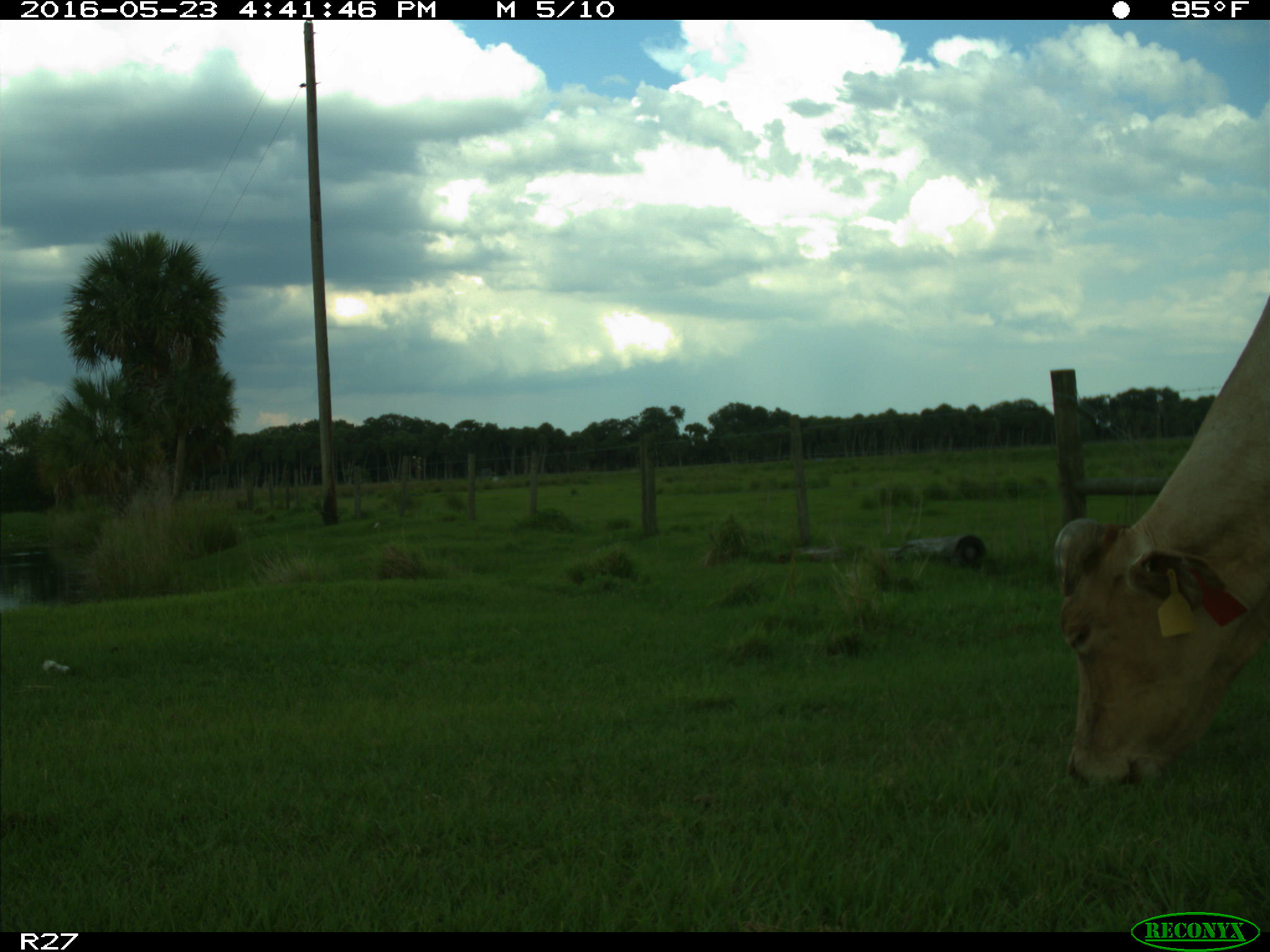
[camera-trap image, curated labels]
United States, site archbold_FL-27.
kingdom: Animalia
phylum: Chordata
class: Mammalia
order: Artiodactyla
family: Bovidae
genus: Bos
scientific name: Bos taurus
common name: domestic cow